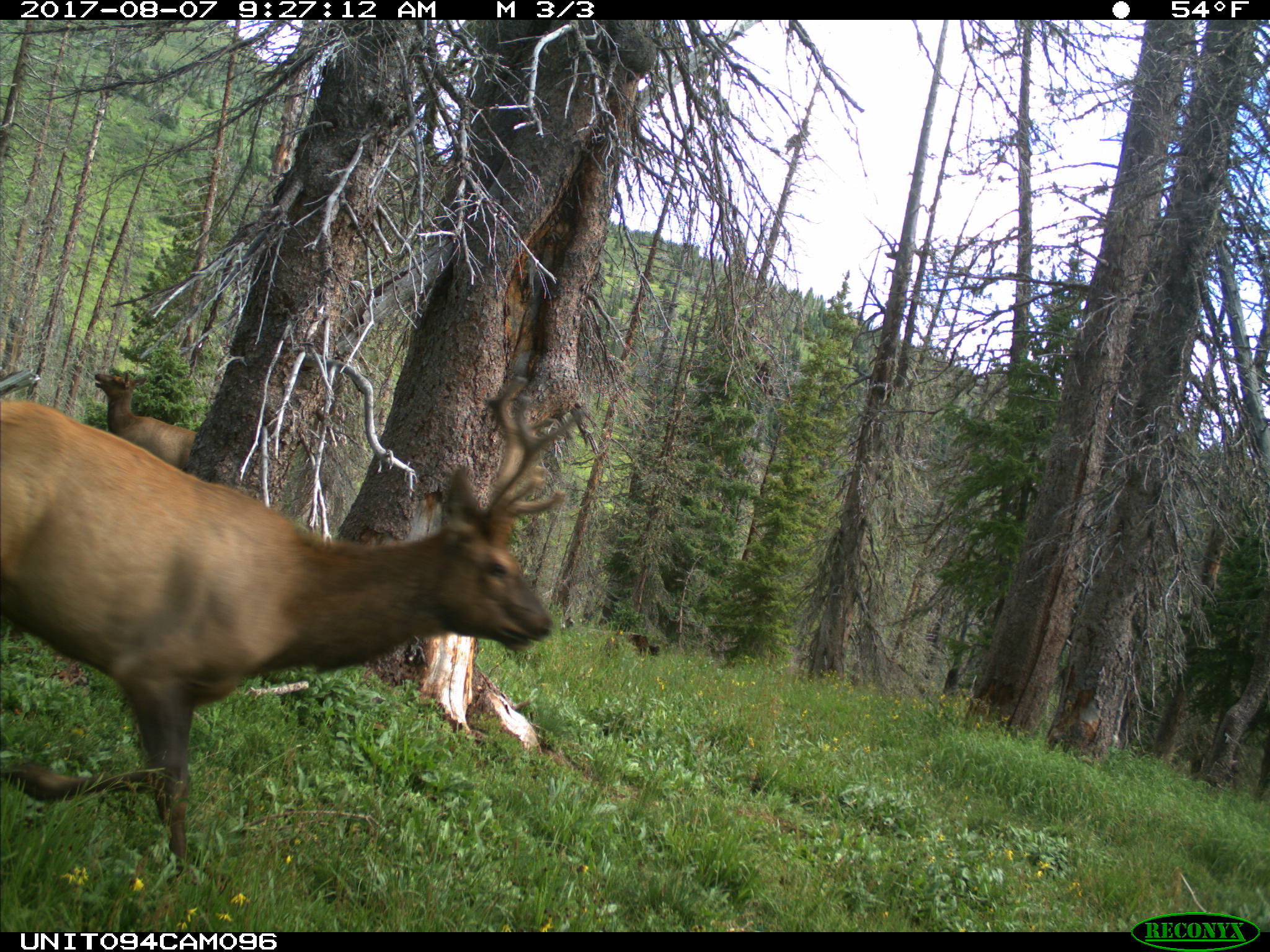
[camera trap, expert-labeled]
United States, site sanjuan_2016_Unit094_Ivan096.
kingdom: Animalia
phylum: Chordata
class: Mammalia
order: Artiodactyla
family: Cervidae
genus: Cervus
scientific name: Cervus elaphus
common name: red deer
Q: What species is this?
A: Cervus elaphus (red deer).